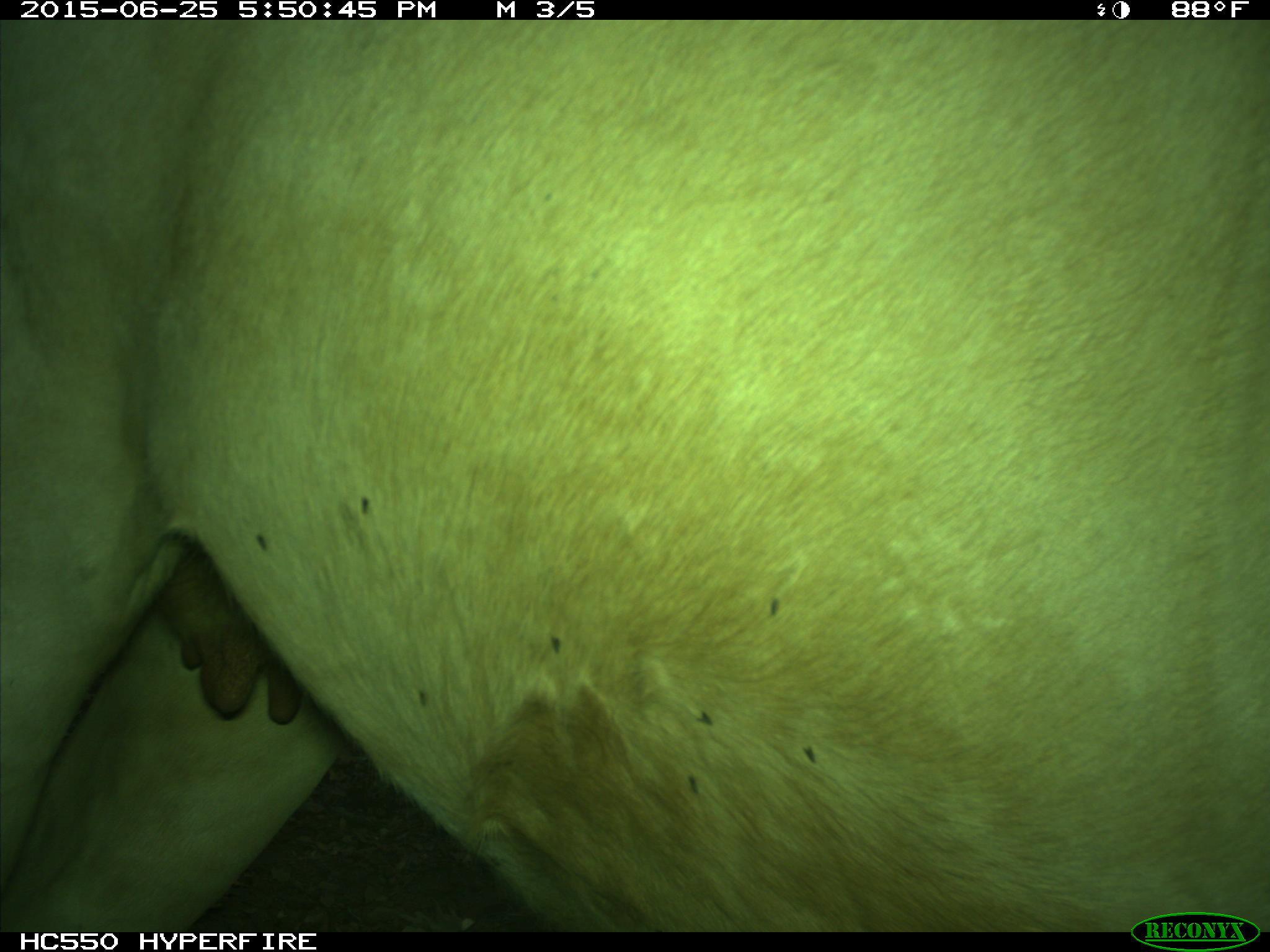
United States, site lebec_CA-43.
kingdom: Animalia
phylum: Chordata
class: Mammalia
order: Artiodactyla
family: Bovidae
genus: Bos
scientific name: Bos taurus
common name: domestic cow